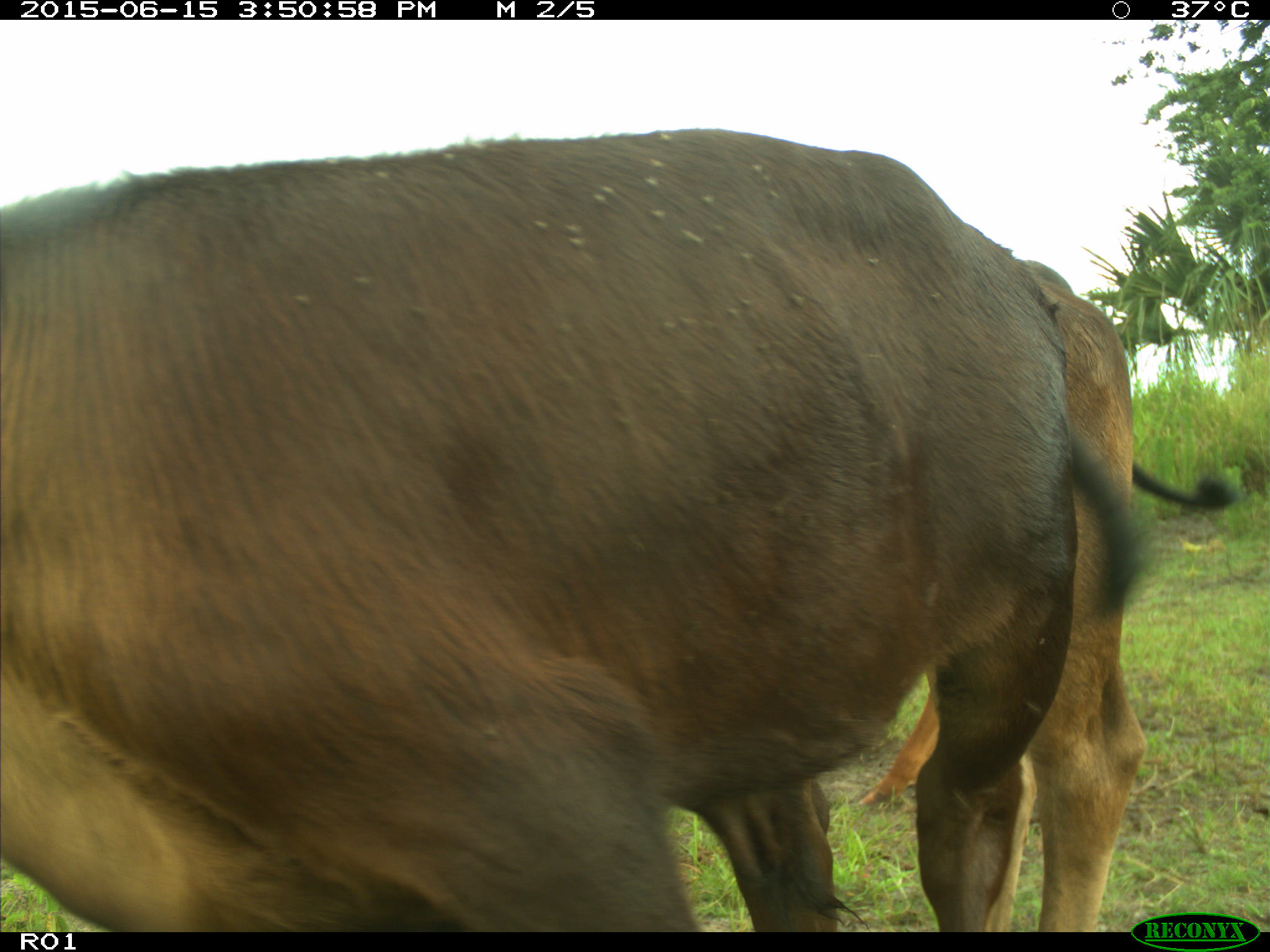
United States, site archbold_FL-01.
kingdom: Animalia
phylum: Chordata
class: Mammalia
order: Artiodactyla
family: Bovidae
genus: Bos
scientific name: Bos taurus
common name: domestic cow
Bos taurus (domestic cow).